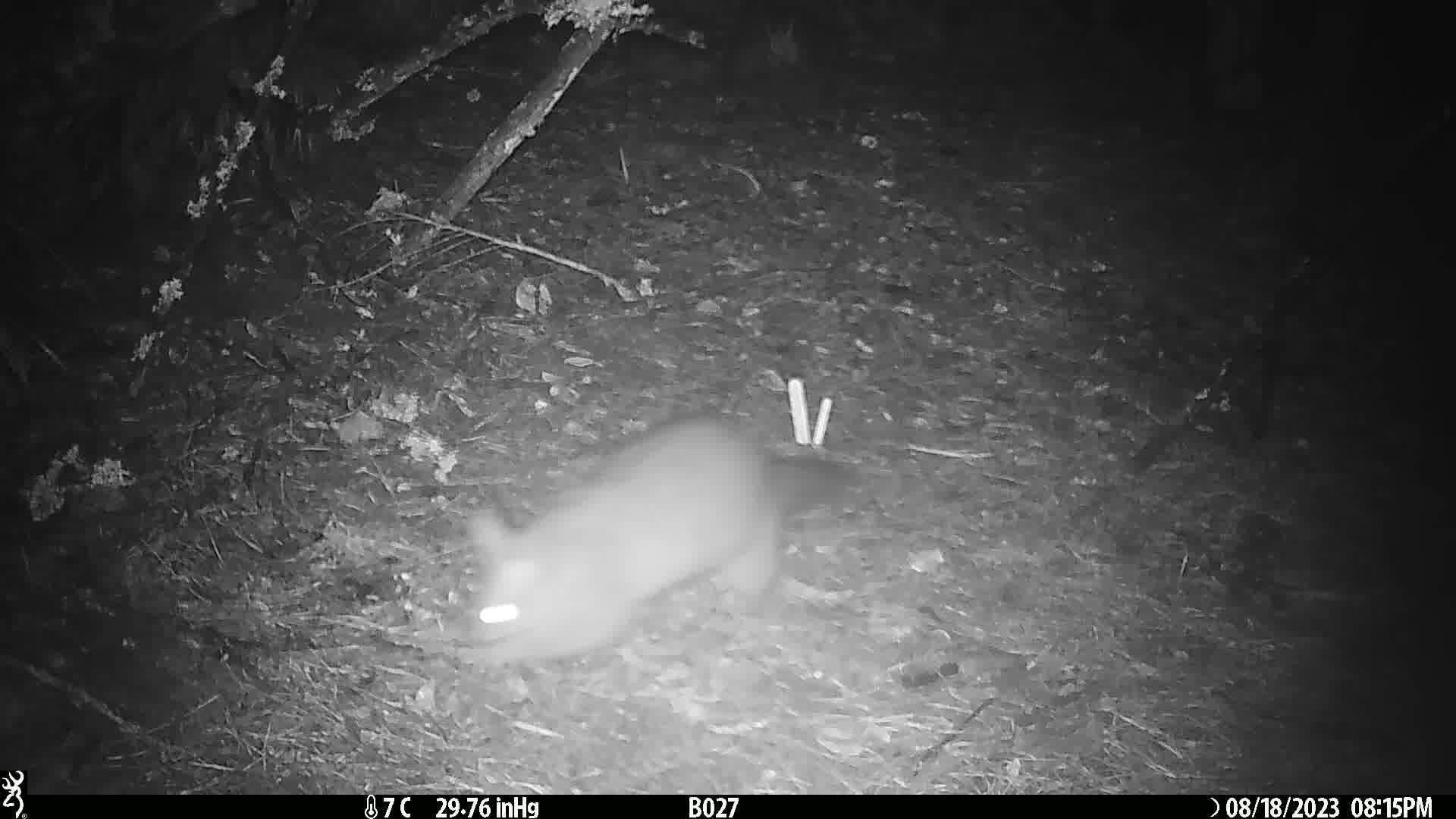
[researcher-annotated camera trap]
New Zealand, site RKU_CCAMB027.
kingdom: Animalia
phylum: Chordata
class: Mammalia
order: Diprotodontia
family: Phalangeridae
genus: Trichosurus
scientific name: Trichosurus vulpecula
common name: common brushtail possum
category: possum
Possum (common brushtail possum) (Trichosurus vulpecula).